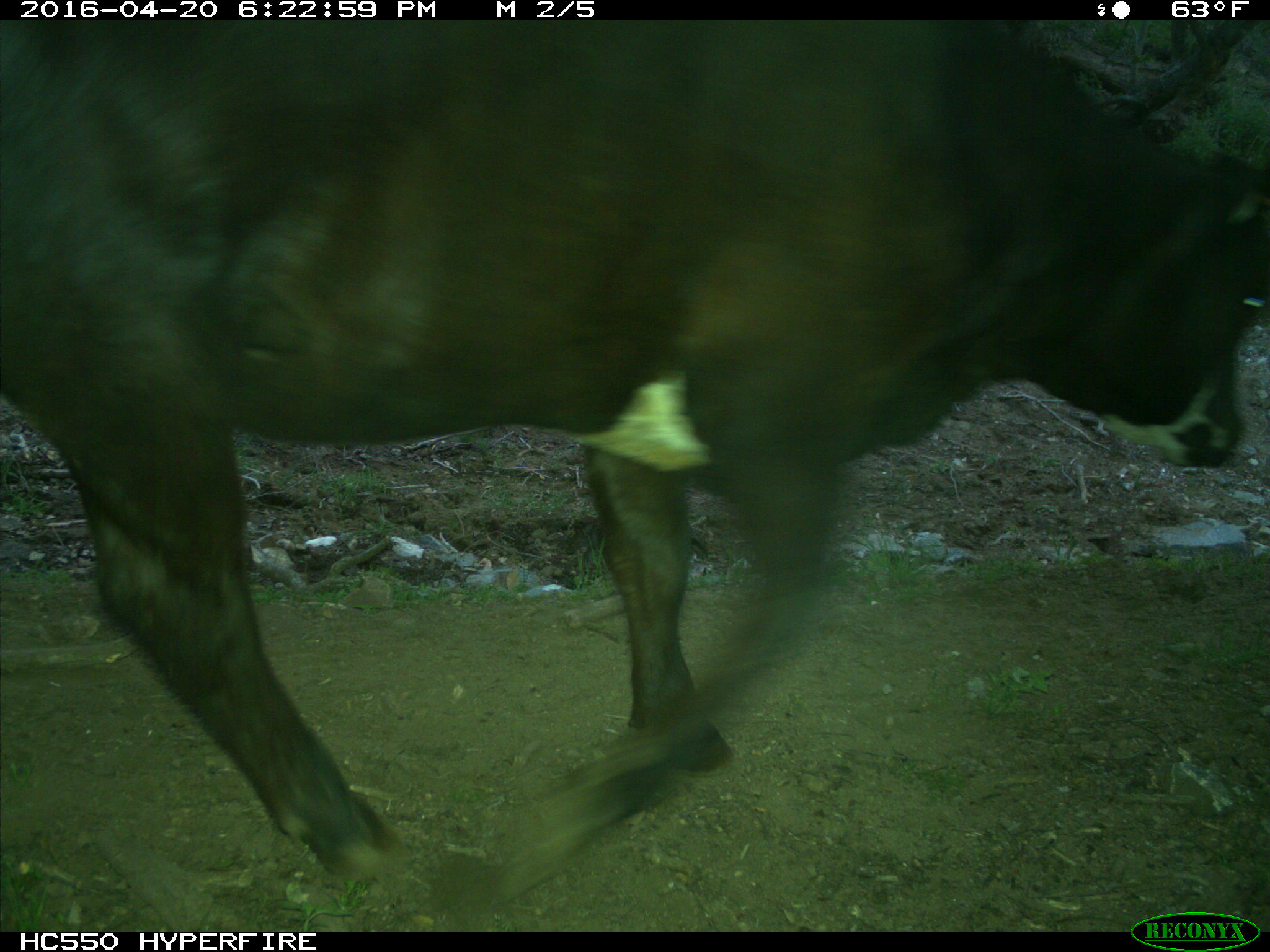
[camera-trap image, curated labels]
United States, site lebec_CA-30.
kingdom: Animalia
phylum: Chordata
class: Mammalia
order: Artiodactyla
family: Bovidae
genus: Bos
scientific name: Bos taurus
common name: domestic cow